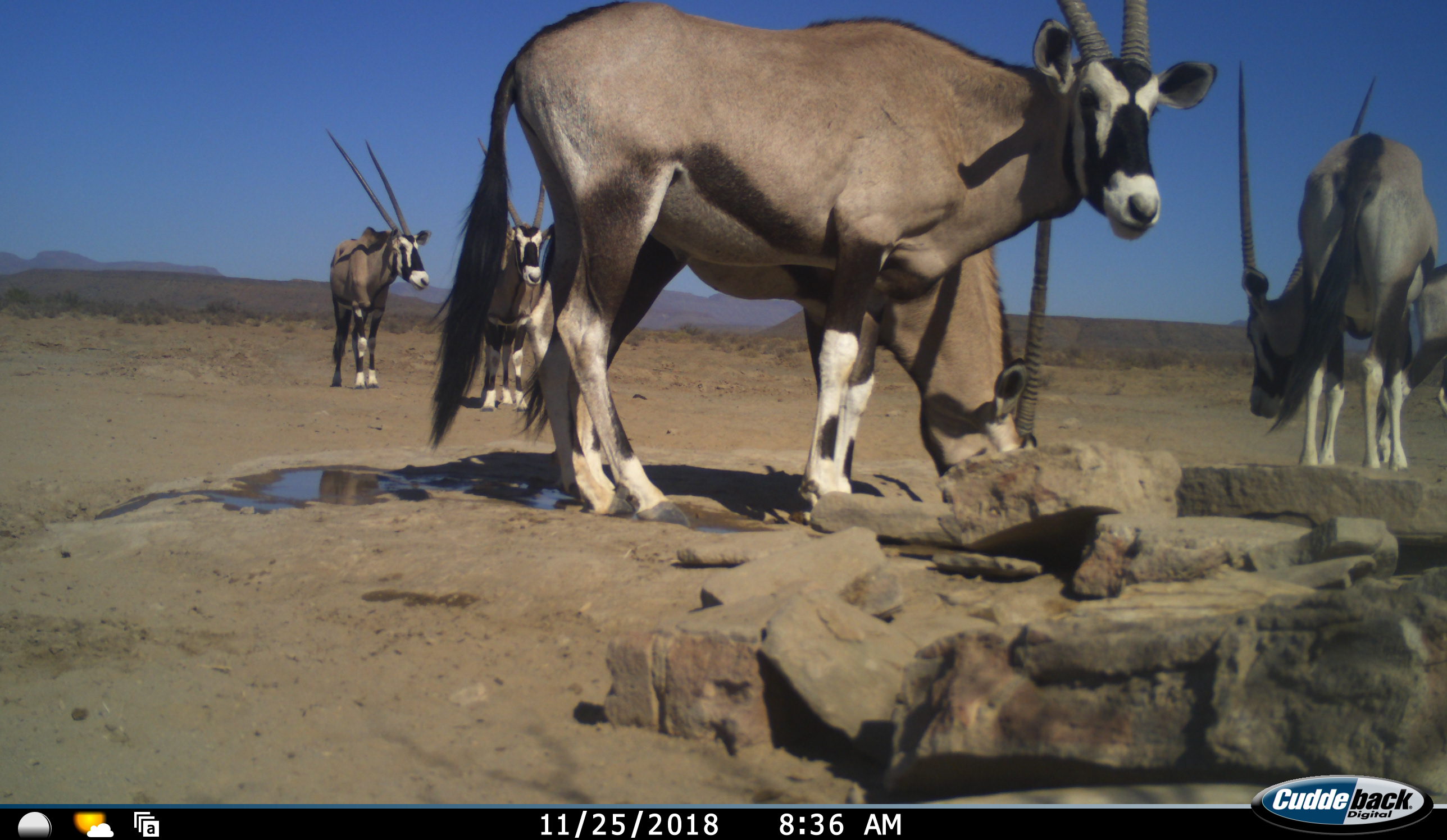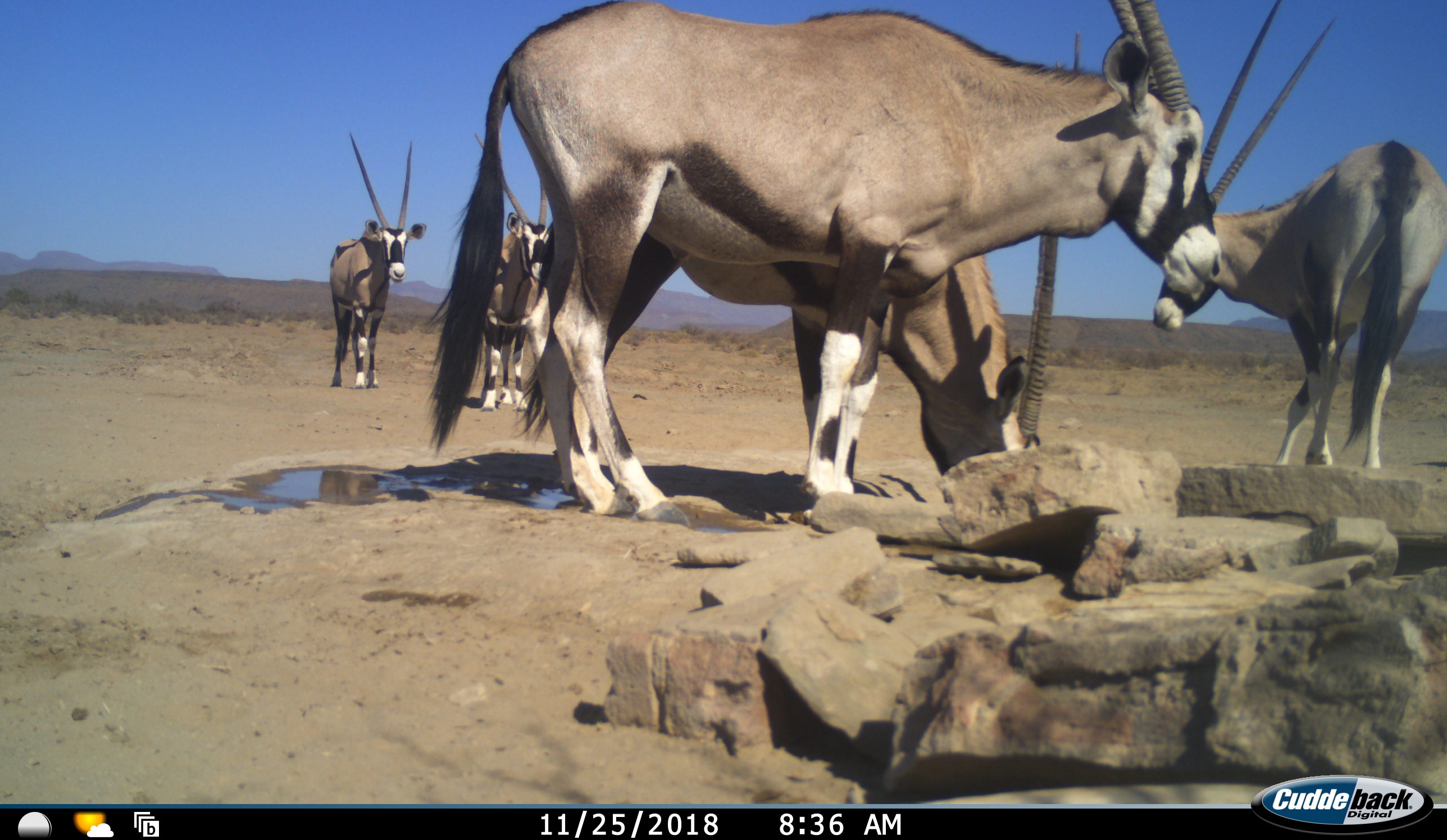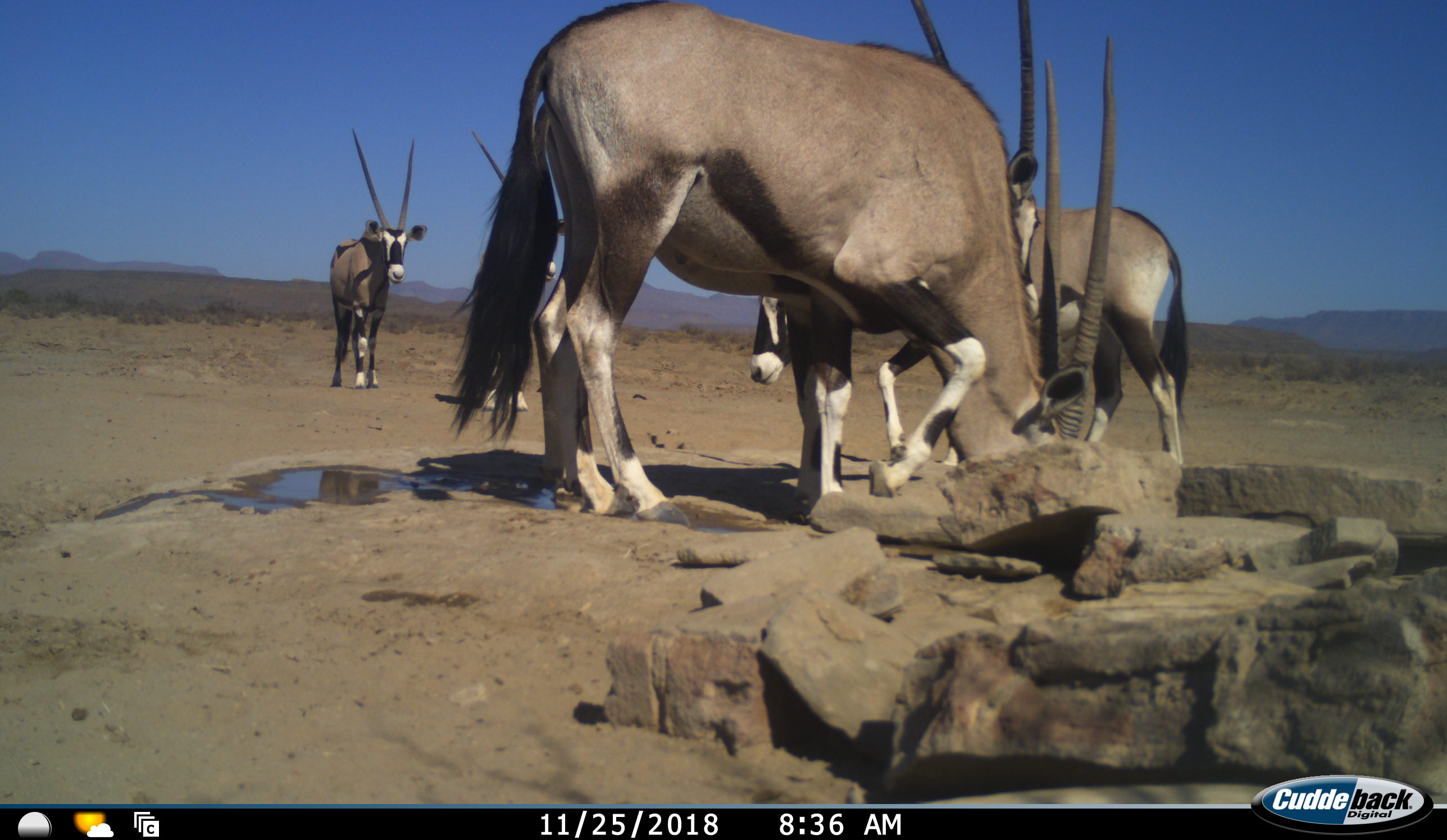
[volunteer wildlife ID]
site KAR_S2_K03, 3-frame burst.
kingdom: Animalia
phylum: Chordata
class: Mammalia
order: Artiodactyla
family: Bovidae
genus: Oryx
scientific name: Oryx gazella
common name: gemsbok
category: oryx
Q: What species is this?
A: Oryx (gemsbok) (Oryx gazella).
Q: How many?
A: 6.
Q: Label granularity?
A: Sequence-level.